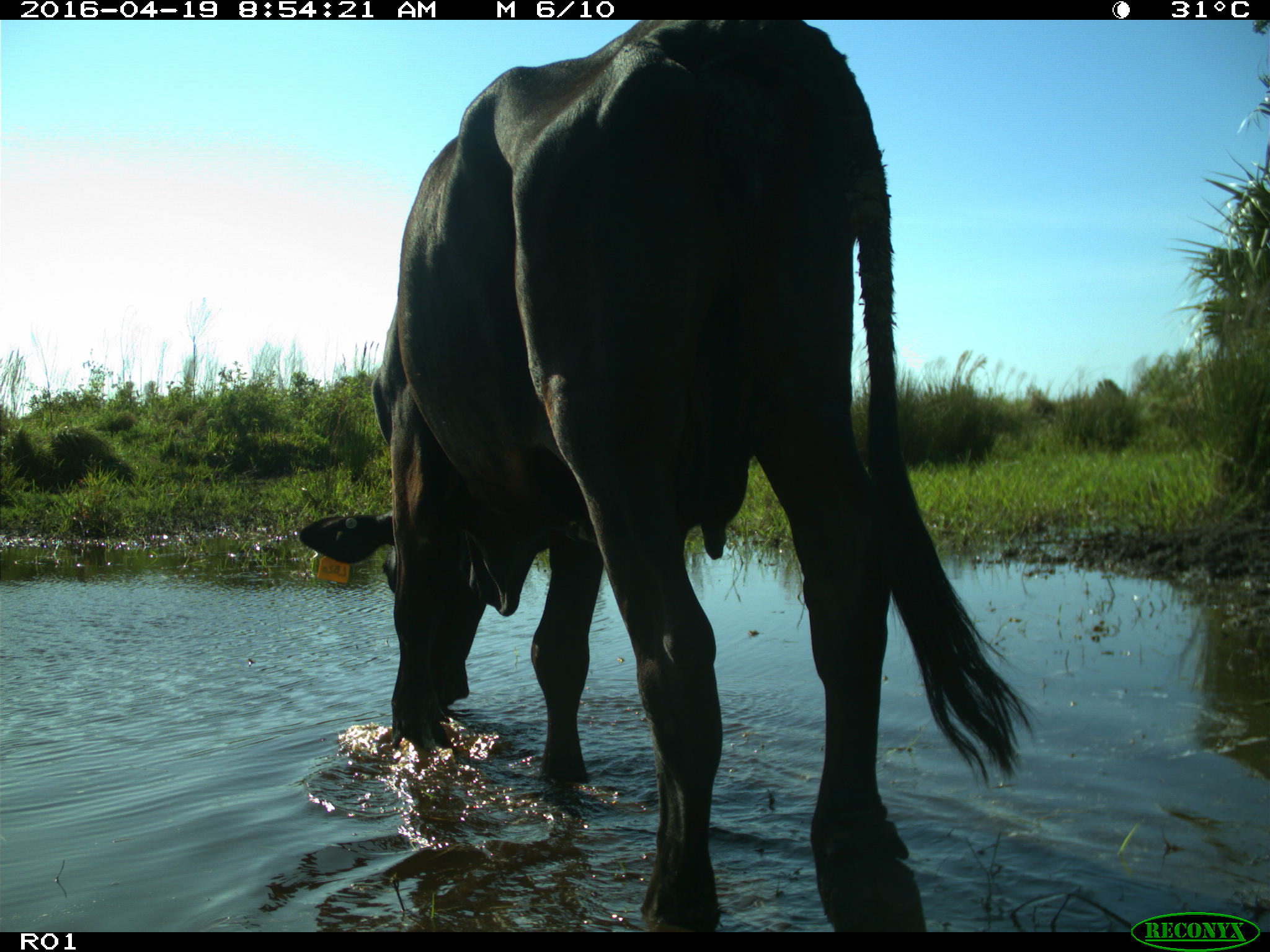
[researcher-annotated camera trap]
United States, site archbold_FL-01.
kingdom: Animalia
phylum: Chordata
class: Mammalia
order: Artiodactyla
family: Bovidae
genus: Bos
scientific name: Bos taurus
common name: domestic cow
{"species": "Bos taurus (domestic cow)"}